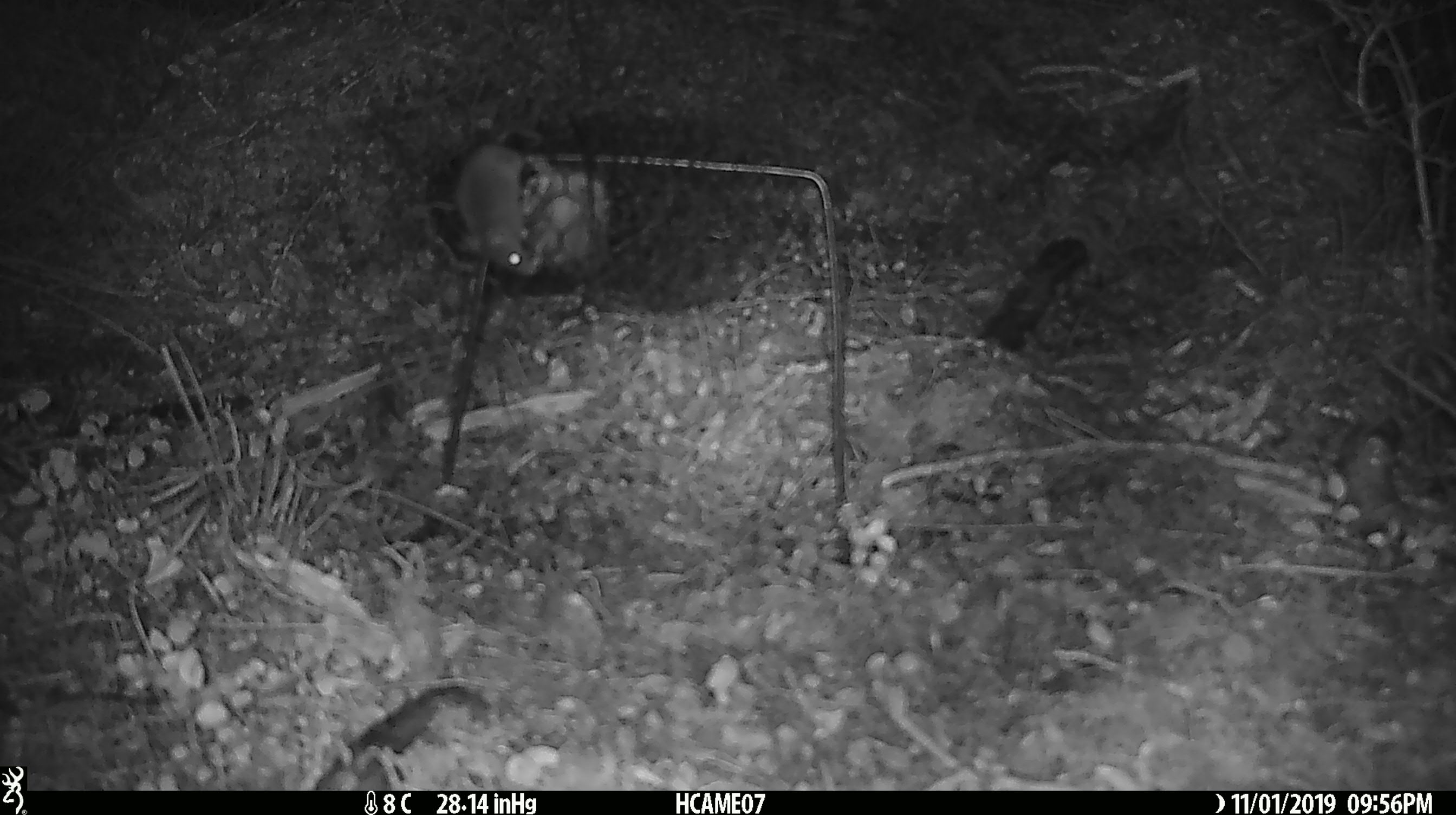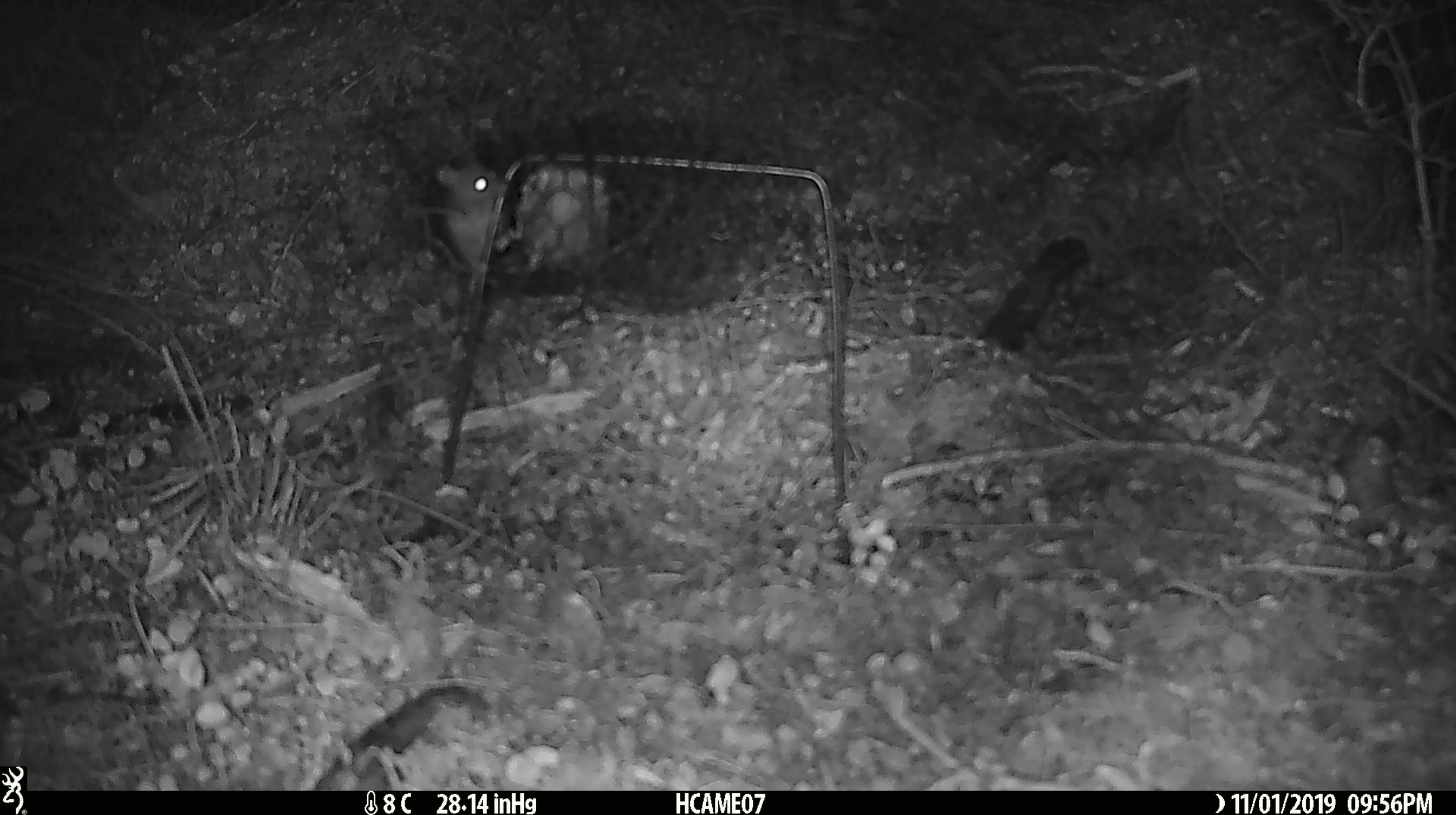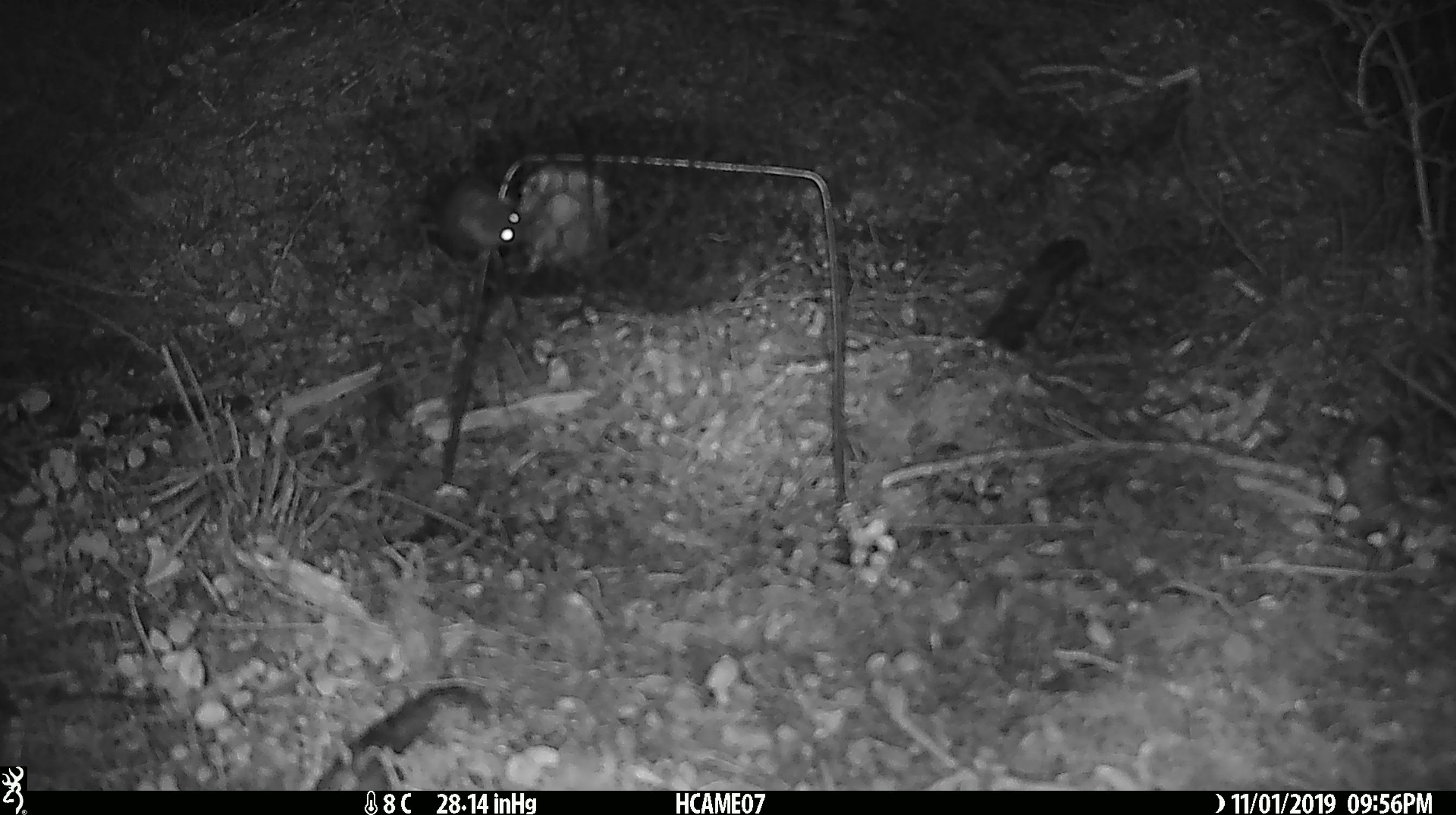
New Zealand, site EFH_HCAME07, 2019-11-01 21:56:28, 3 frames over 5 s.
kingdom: Animalia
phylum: Chordata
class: Mammalia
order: Rodentia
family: Muridae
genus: Mus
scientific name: Mus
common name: mouse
Mouse (Mus).